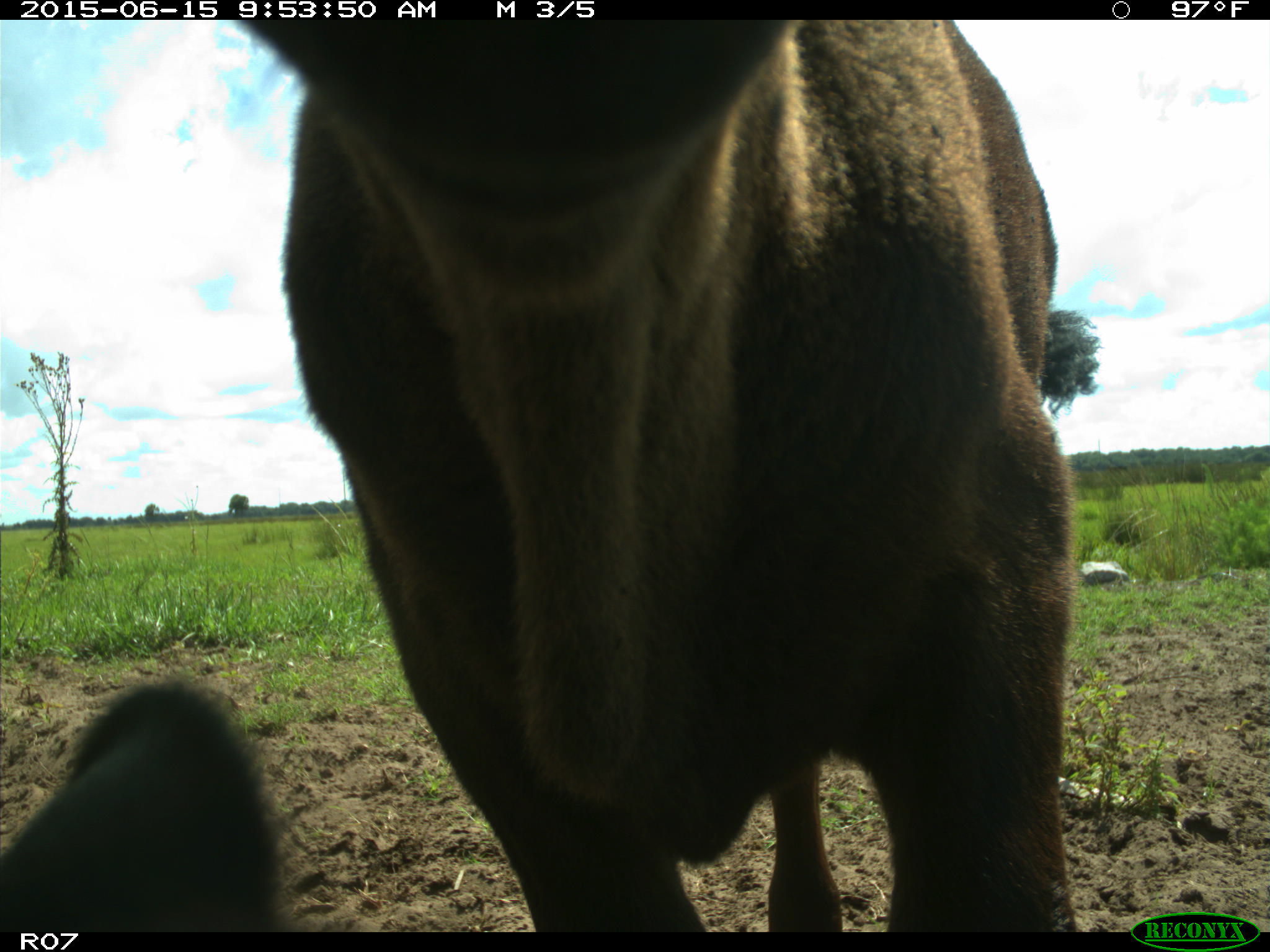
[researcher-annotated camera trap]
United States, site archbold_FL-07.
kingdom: Animalia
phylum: Chordata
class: Mammalia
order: Artiodactyla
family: Bovidae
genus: Bos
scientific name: Bos taurus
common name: domestic cow